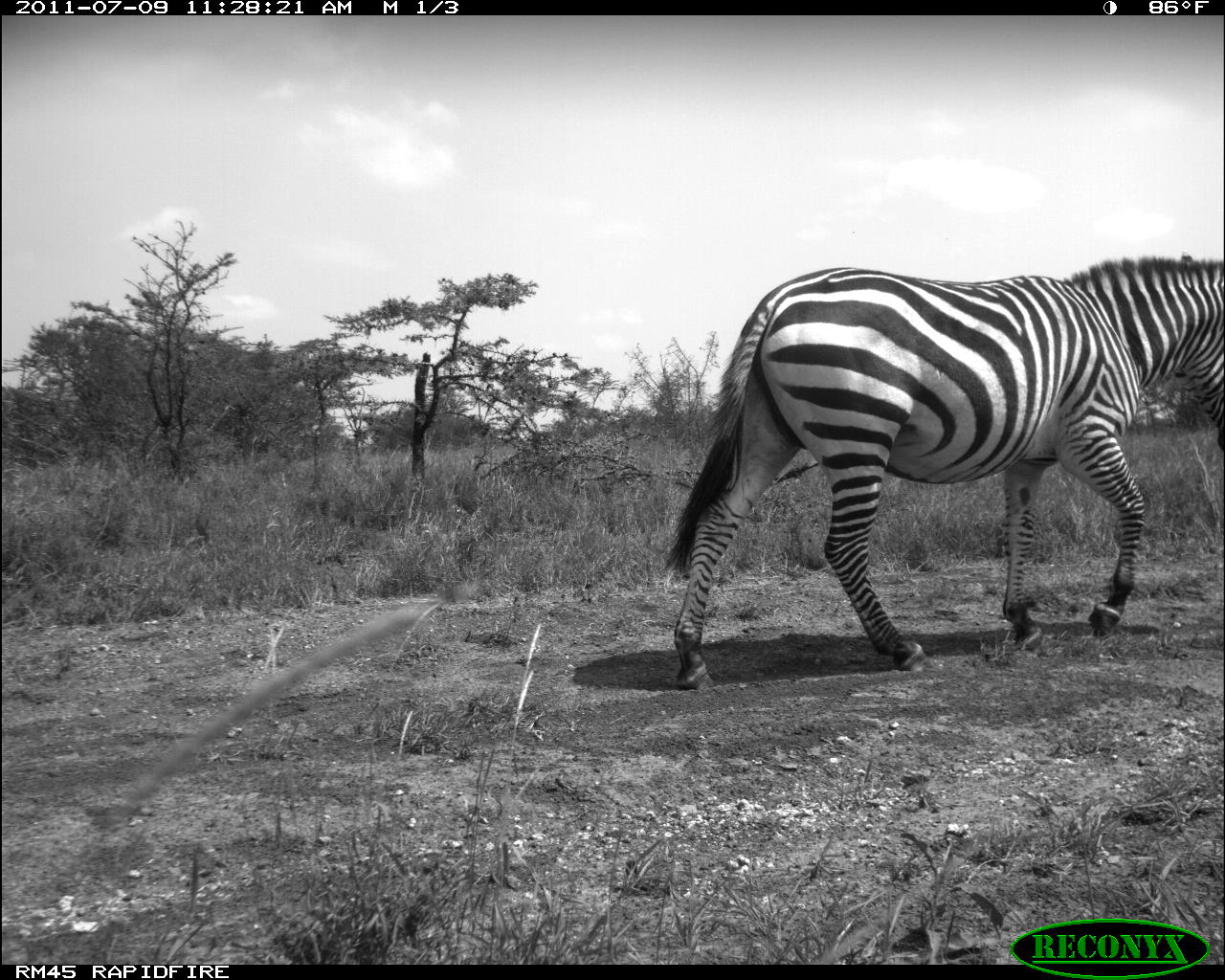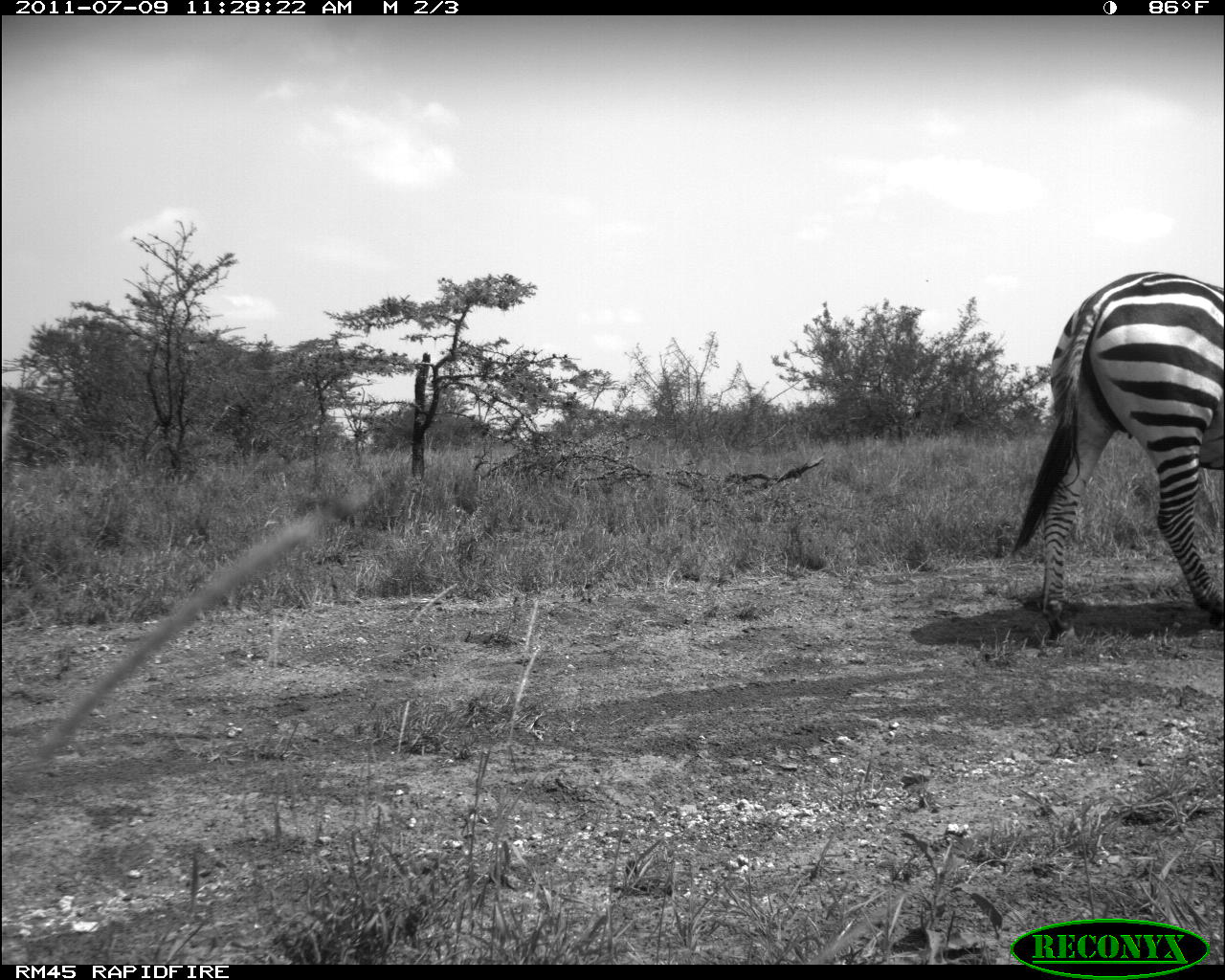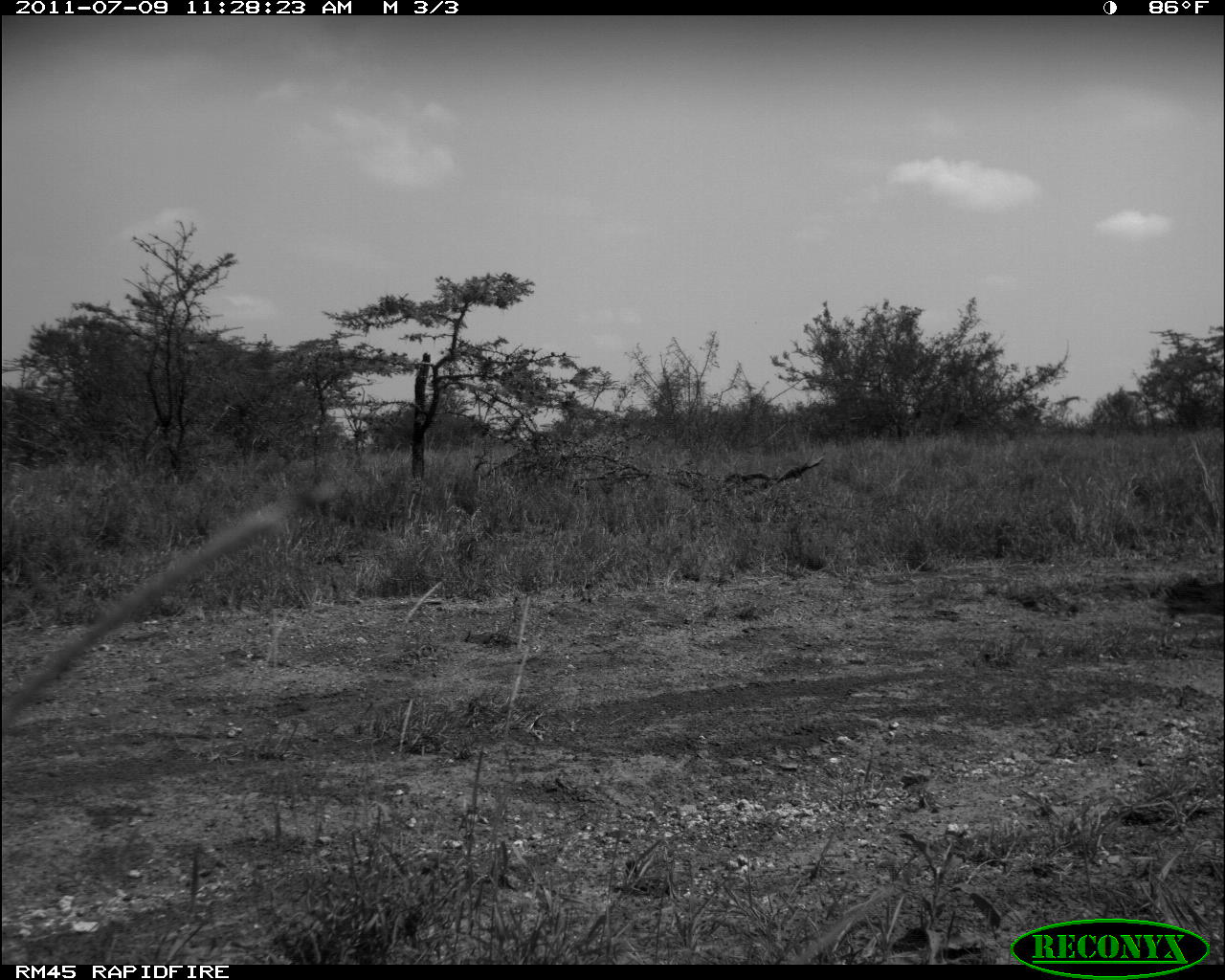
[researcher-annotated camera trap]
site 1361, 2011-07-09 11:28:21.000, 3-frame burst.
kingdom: Animalia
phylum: Chordata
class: Mammalia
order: Perissodactyla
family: Equidae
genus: Equus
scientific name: Equus quagga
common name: plains zebra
Equus quagga (plains zebra), count 1.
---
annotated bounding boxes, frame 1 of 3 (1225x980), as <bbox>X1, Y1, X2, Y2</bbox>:
equus quagga: <bbox>657, 250, 1225, 693</bbox>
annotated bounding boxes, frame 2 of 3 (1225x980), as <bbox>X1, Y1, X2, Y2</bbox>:
equus quagga: <bbox>1002, 264, 1225, 640</bbox>